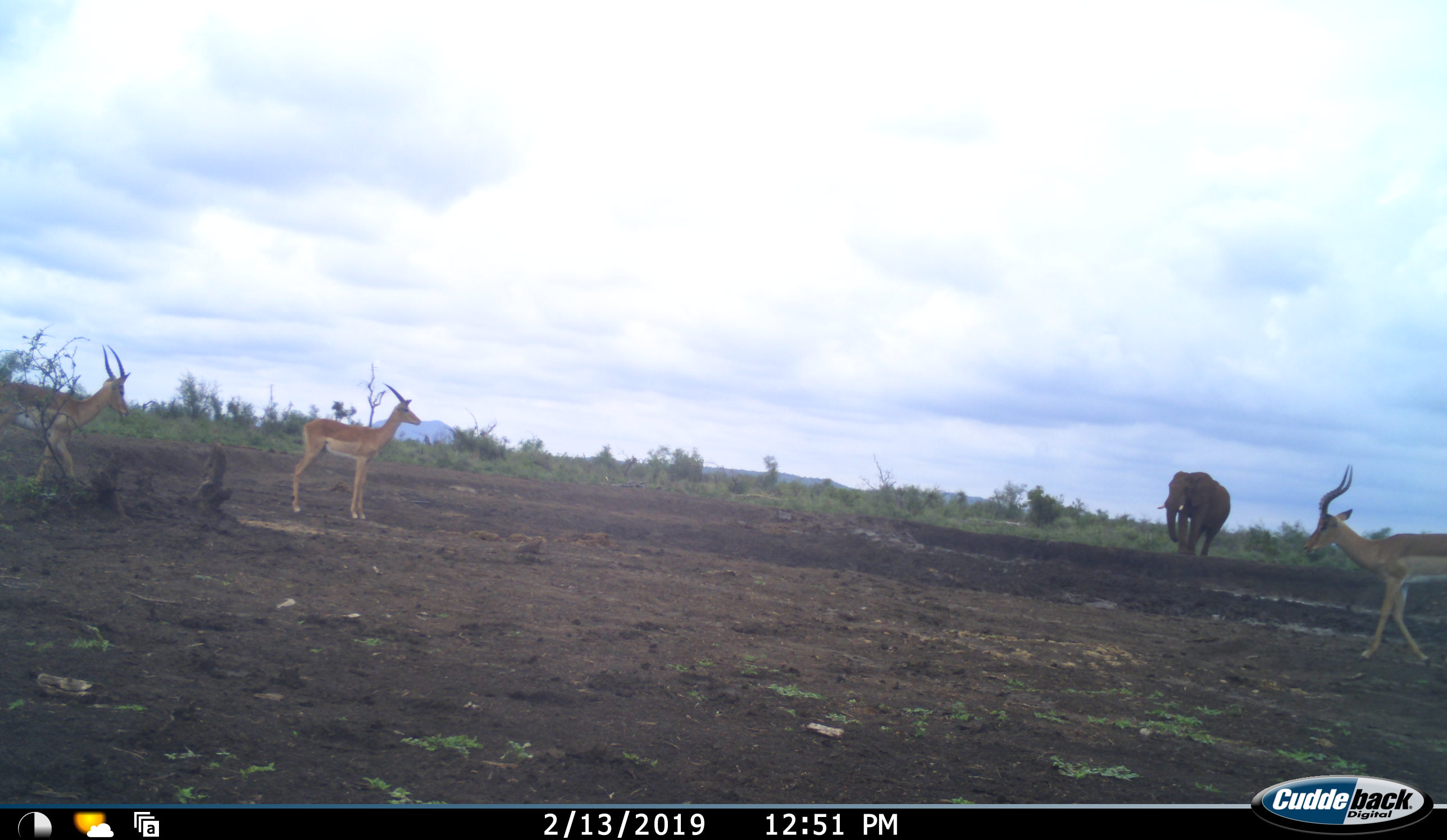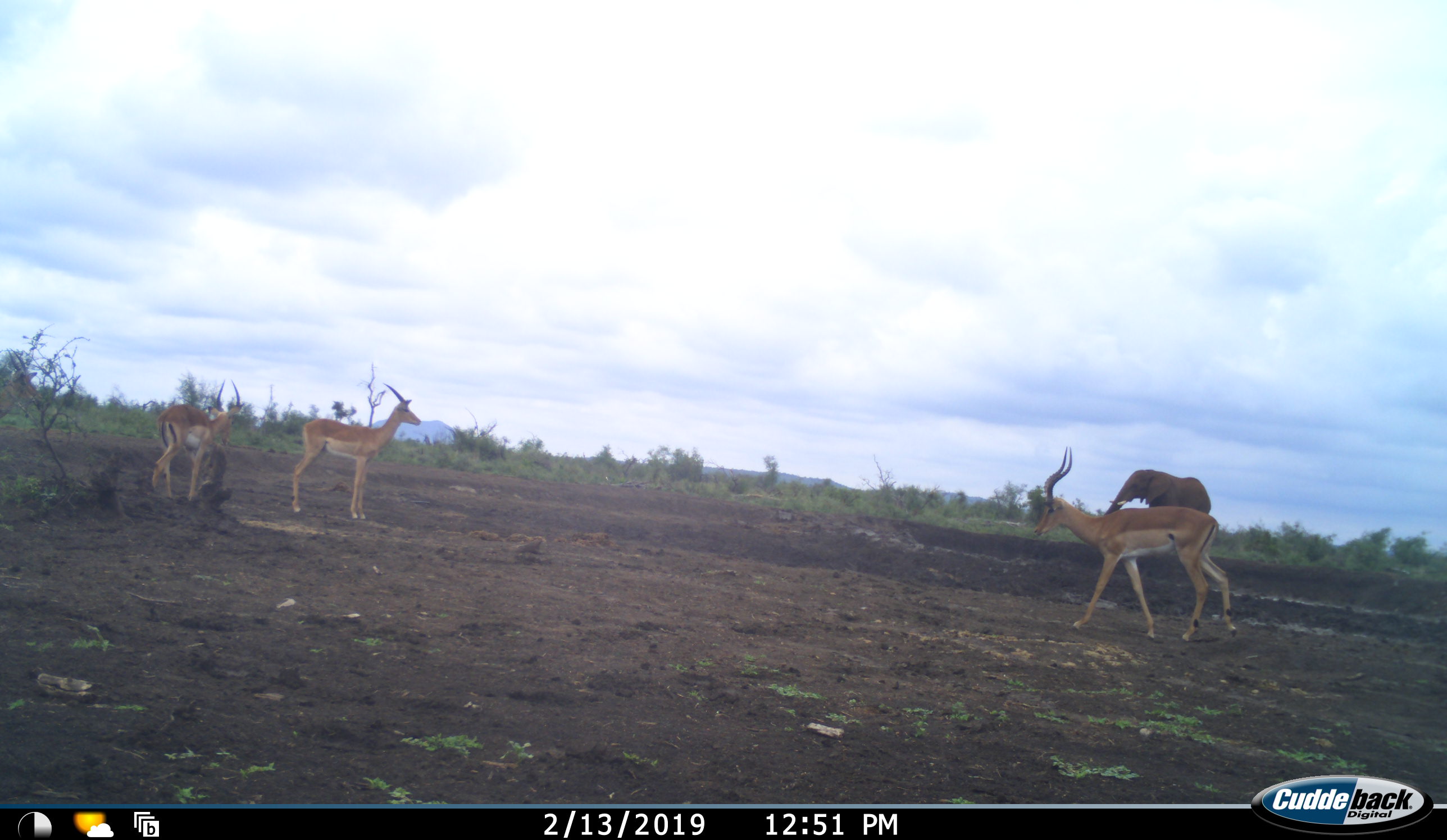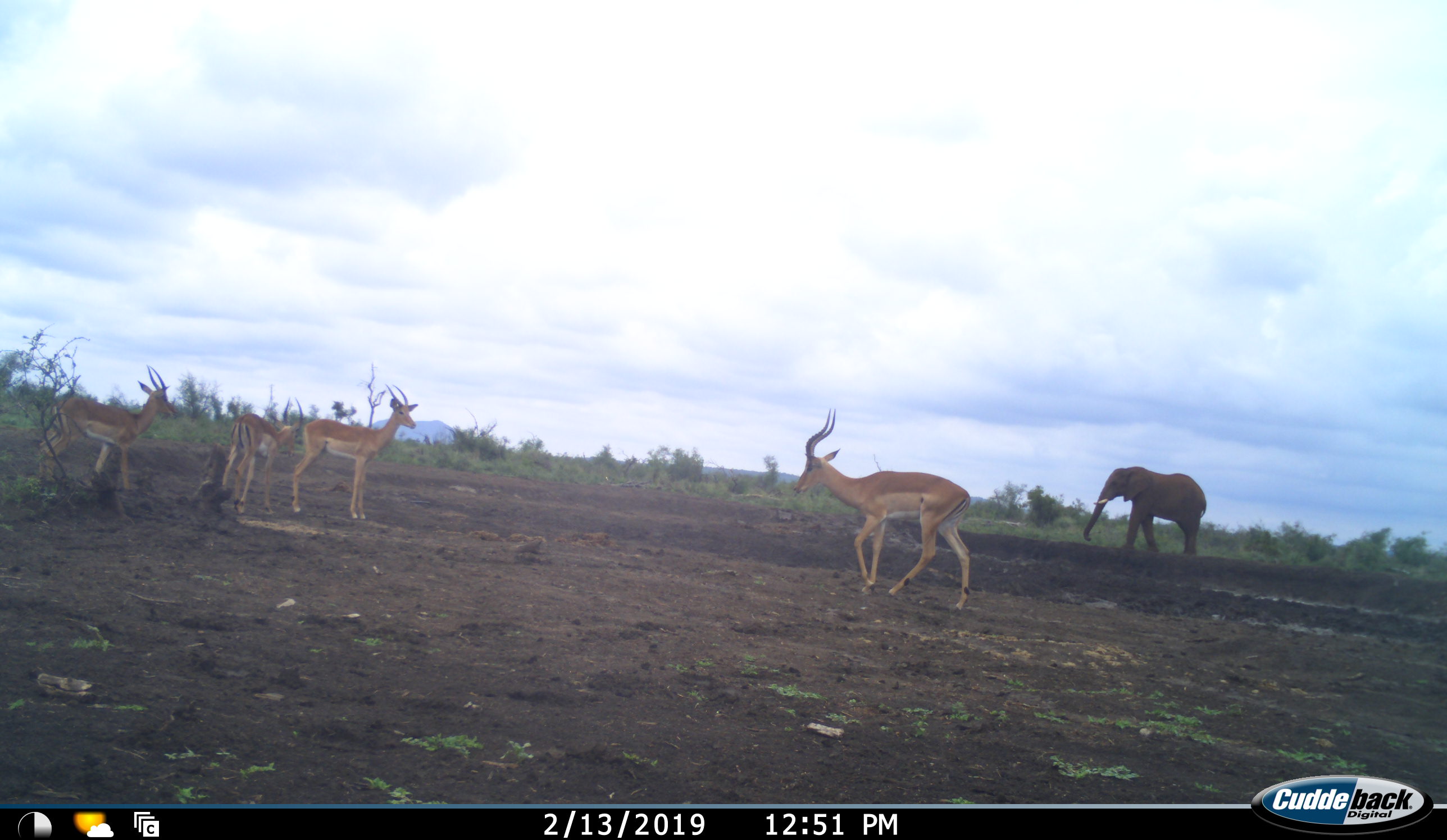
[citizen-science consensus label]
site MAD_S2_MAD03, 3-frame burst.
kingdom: Animalia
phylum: Chordata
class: Mammalia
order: Proboscidea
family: Elephantidae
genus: Loxodonta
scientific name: Loxodonta africana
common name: african bush elephant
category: elephant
Elephant (african bush elephant) (Loxodonta africana), count 1. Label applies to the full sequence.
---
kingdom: Animalia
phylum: Chordata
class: Mammalia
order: Artiodactyla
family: Bovidae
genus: Aepyceros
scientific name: Aepyceros melampus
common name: impala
Impala (Aepyceros melampus), count 4. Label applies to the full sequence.